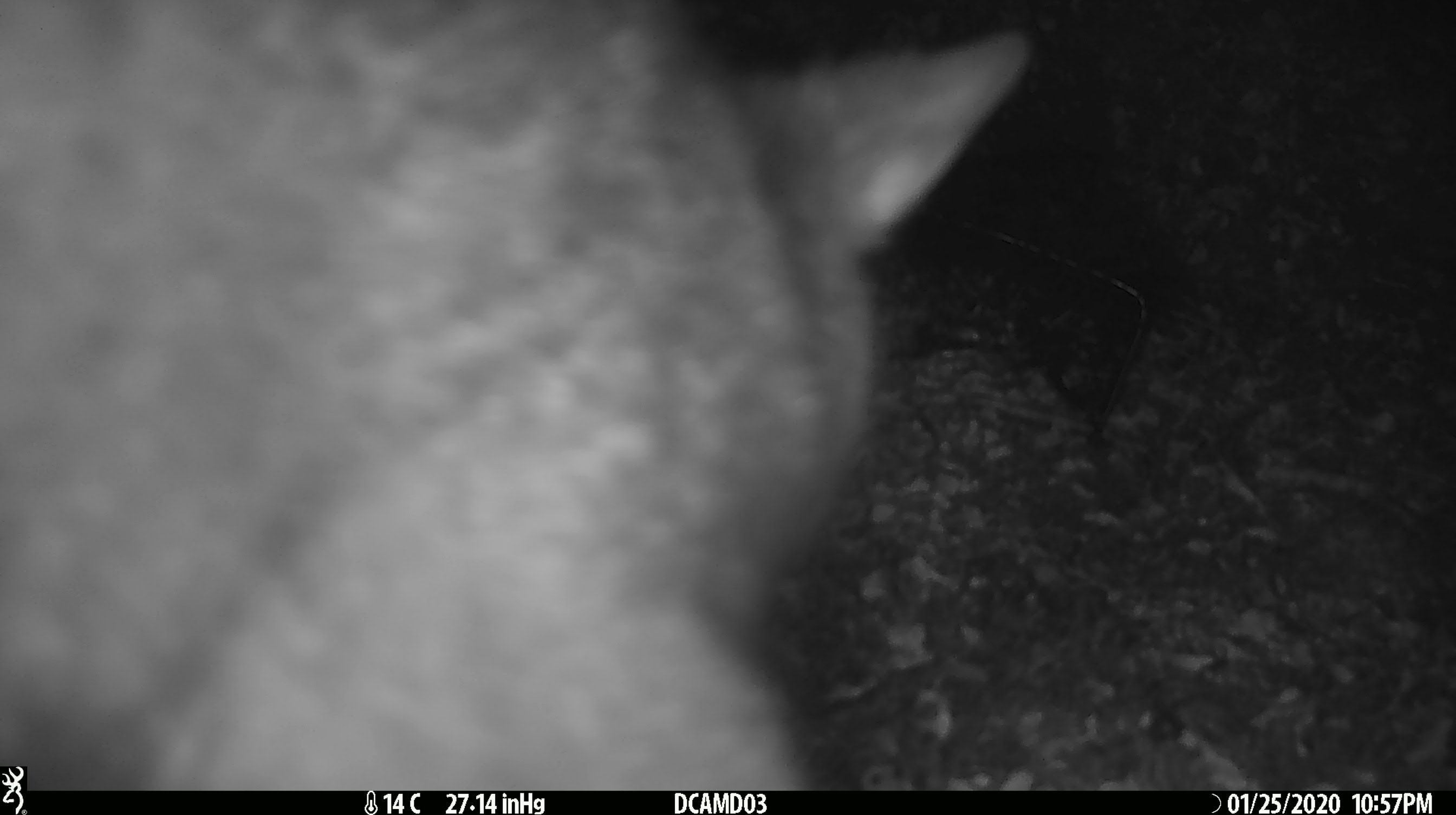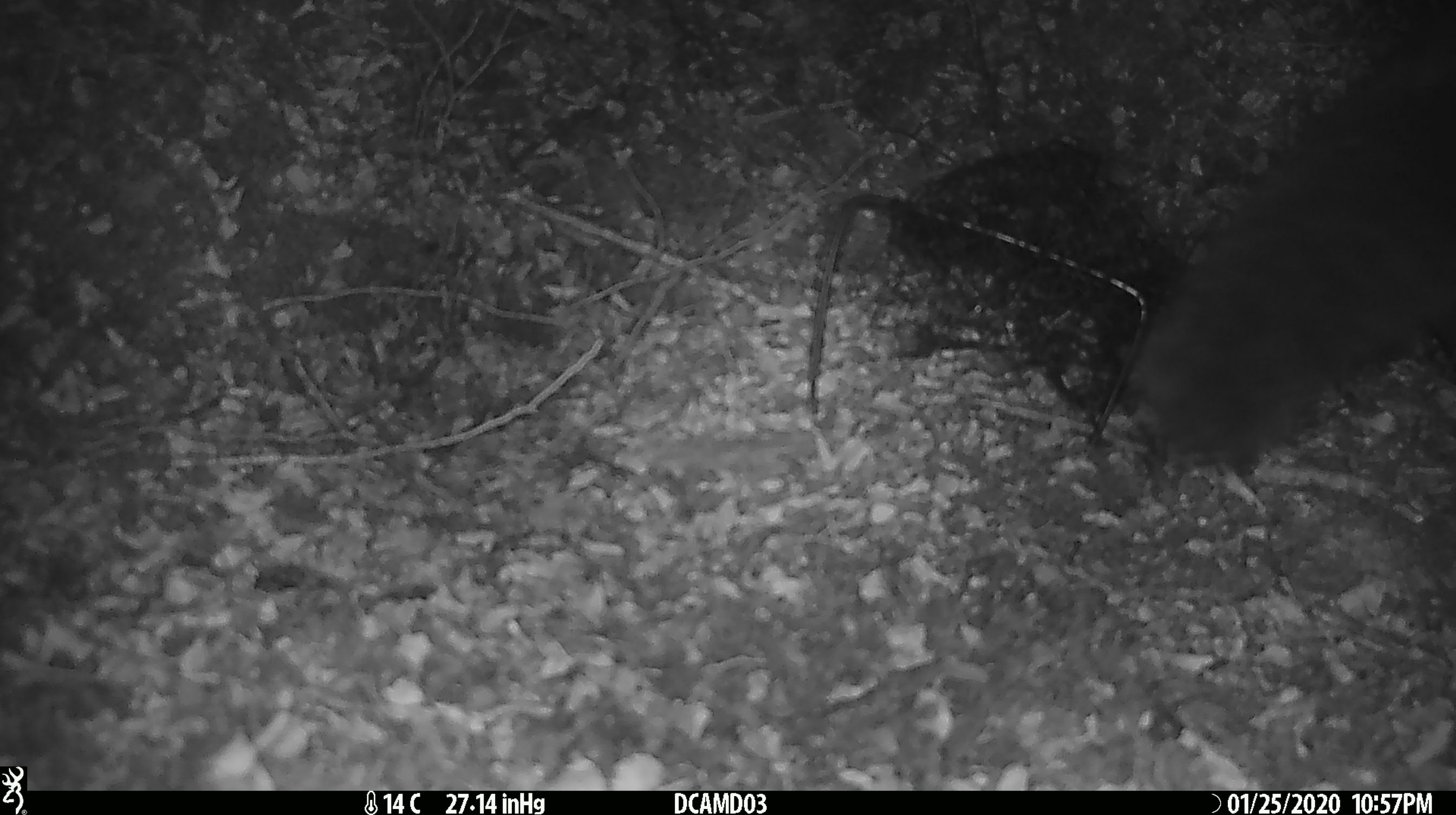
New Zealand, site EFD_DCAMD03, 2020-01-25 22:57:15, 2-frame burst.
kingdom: Animalia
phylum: Chordata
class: Mammalia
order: Diprotodontia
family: Phalangeridae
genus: Trichosurus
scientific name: Trichosurus vulpecula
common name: common brushtail possum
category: possum